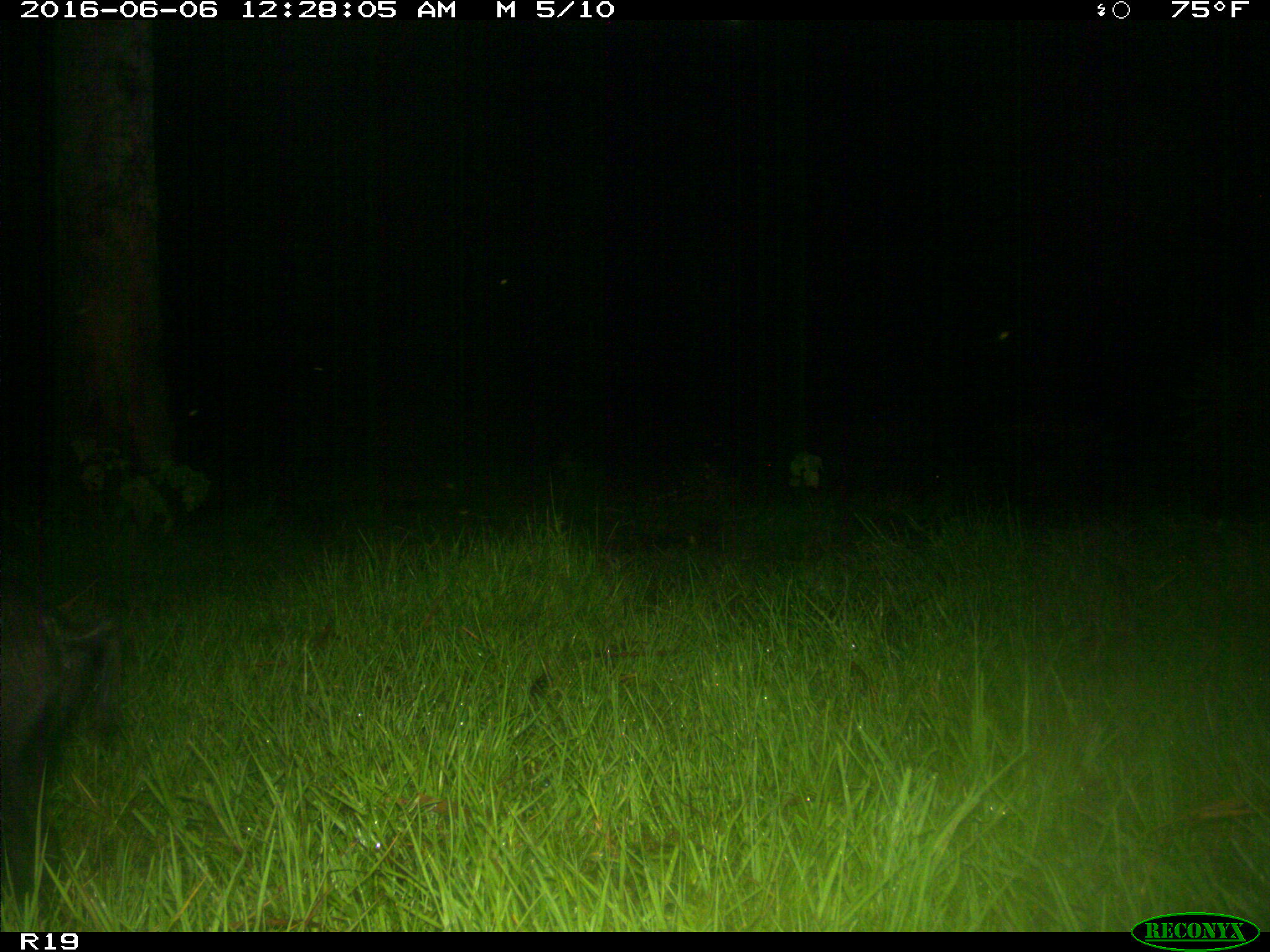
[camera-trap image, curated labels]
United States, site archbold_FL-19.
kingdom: Animalia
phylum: Chordata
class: Mammalia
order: Artiodactyla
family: Suidae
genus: Sus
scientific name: Sus scrofa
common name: wild boar